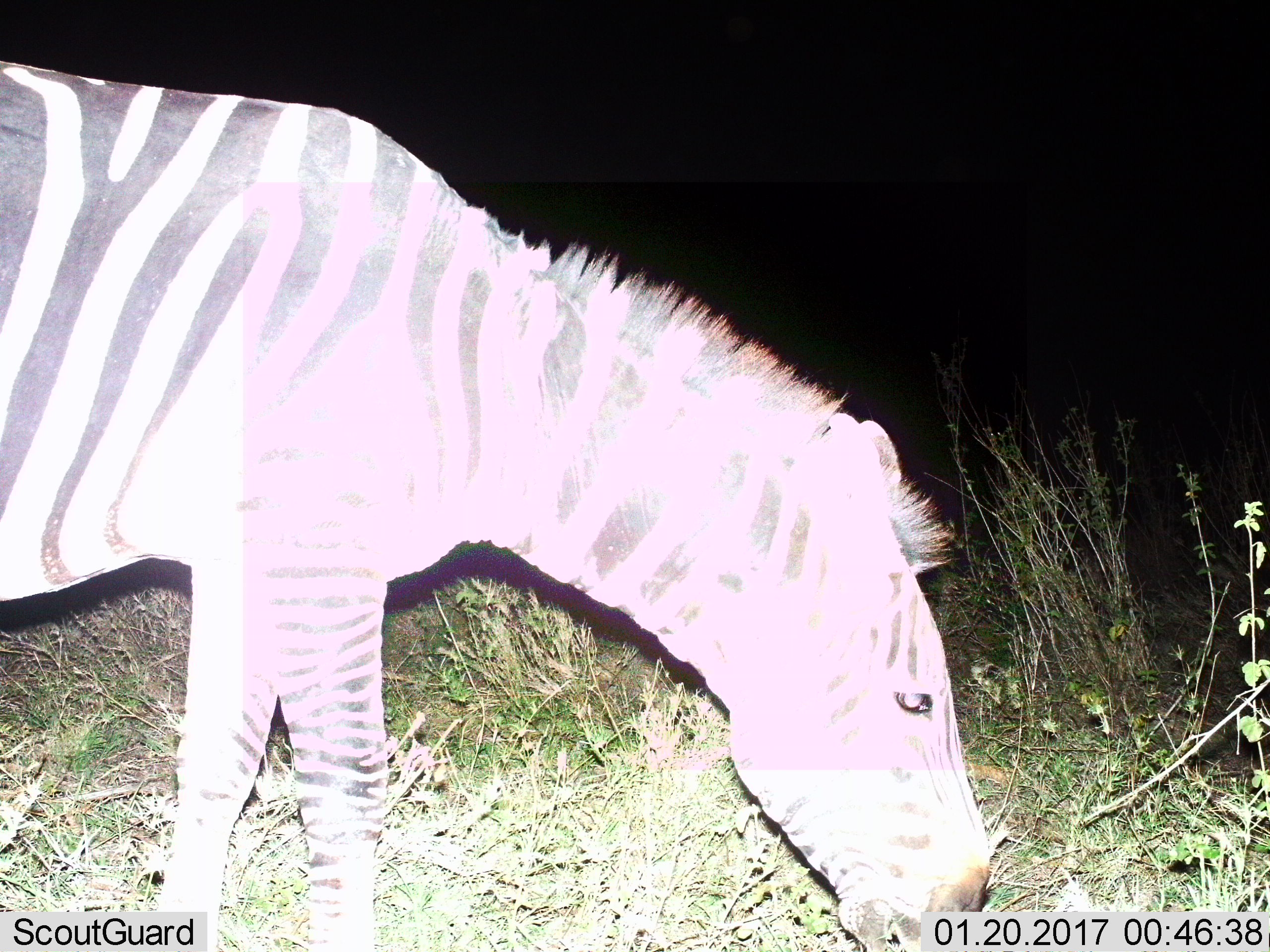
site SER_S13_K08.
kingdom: Animalia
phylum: Chordata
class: Mammalia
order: Perissodactyla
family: Equidae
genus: Equus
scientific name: Equus quagga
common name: plains zebra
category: zebraplains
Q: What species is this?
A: Zebraplains (plains zebra) (Equus quagga).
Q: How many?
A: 1.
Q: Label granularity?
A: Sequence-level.